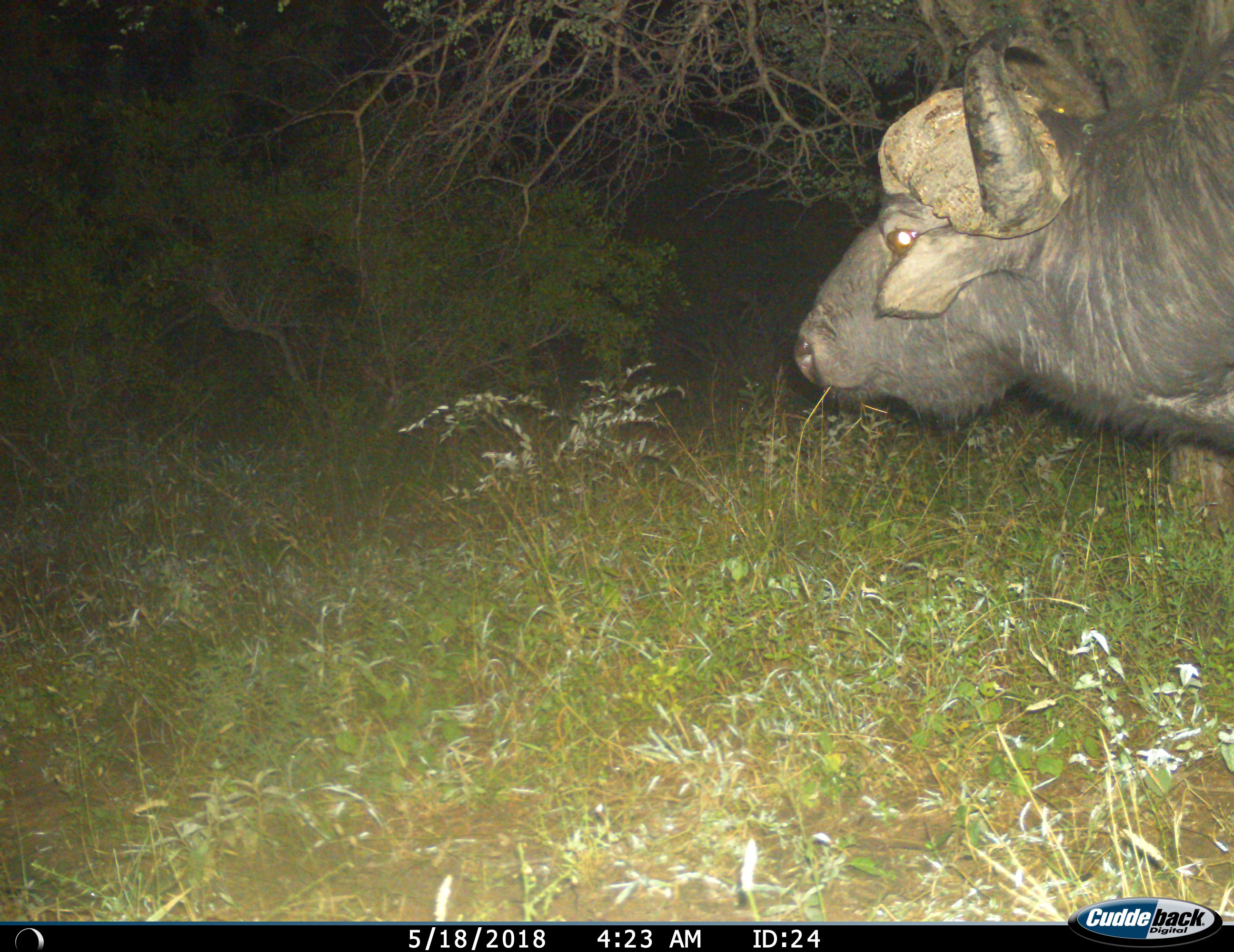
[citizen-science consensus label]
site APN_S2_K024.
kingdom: Animalia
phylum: Chordata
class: Mammalia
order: Artiodactyla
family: Bovidae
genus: Syncerus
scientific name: Syncerus caffer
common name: african buffalo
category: buffalo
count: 1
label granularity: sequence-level